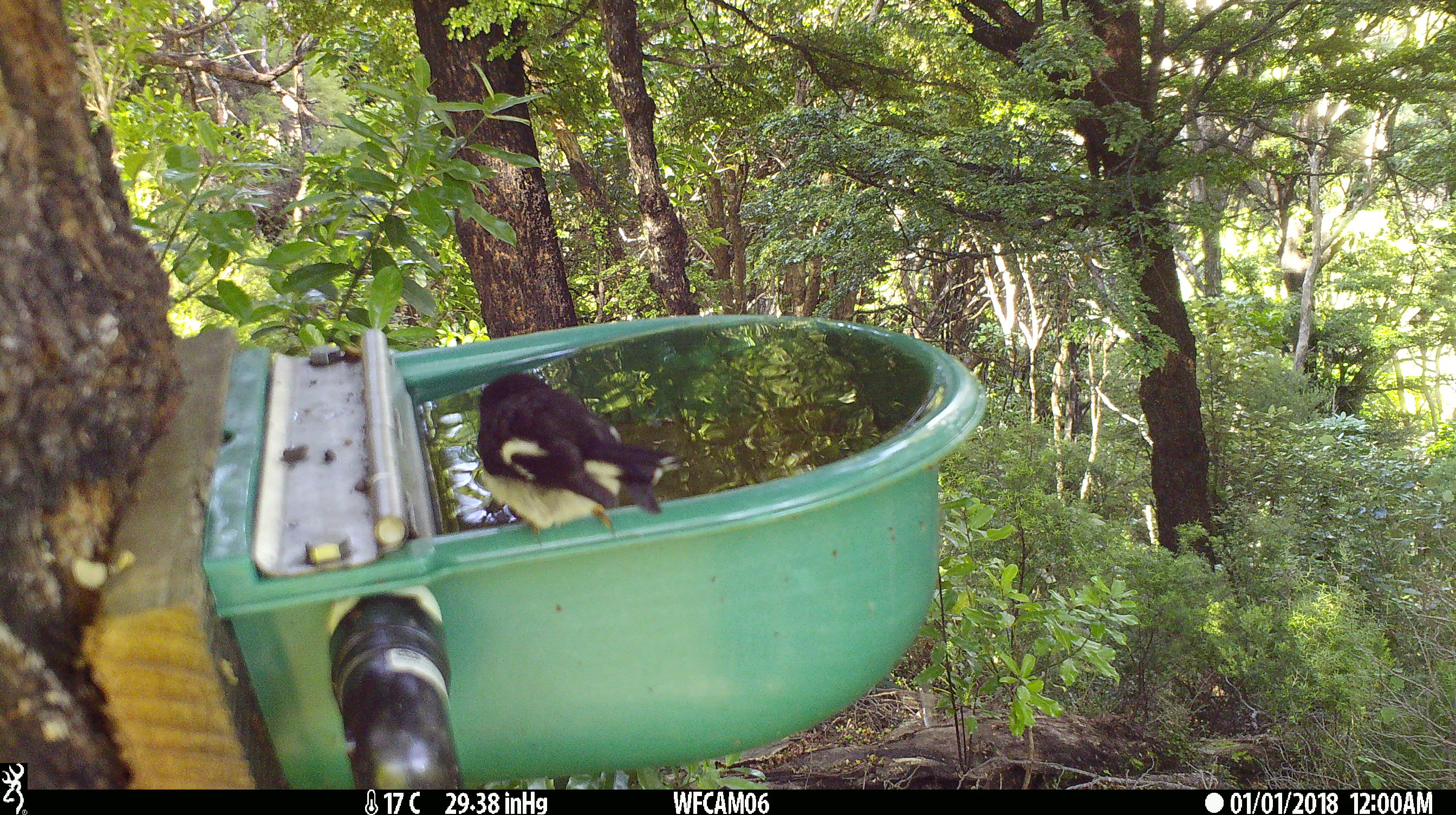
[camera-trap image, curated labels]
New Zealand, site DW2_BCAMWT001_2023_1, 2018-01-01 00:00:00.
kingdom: Animalia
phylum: Chordata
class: Aves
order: Passeriformes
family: Petroicidae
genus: Petroica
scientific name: Petroica macrocephala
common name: tomtit